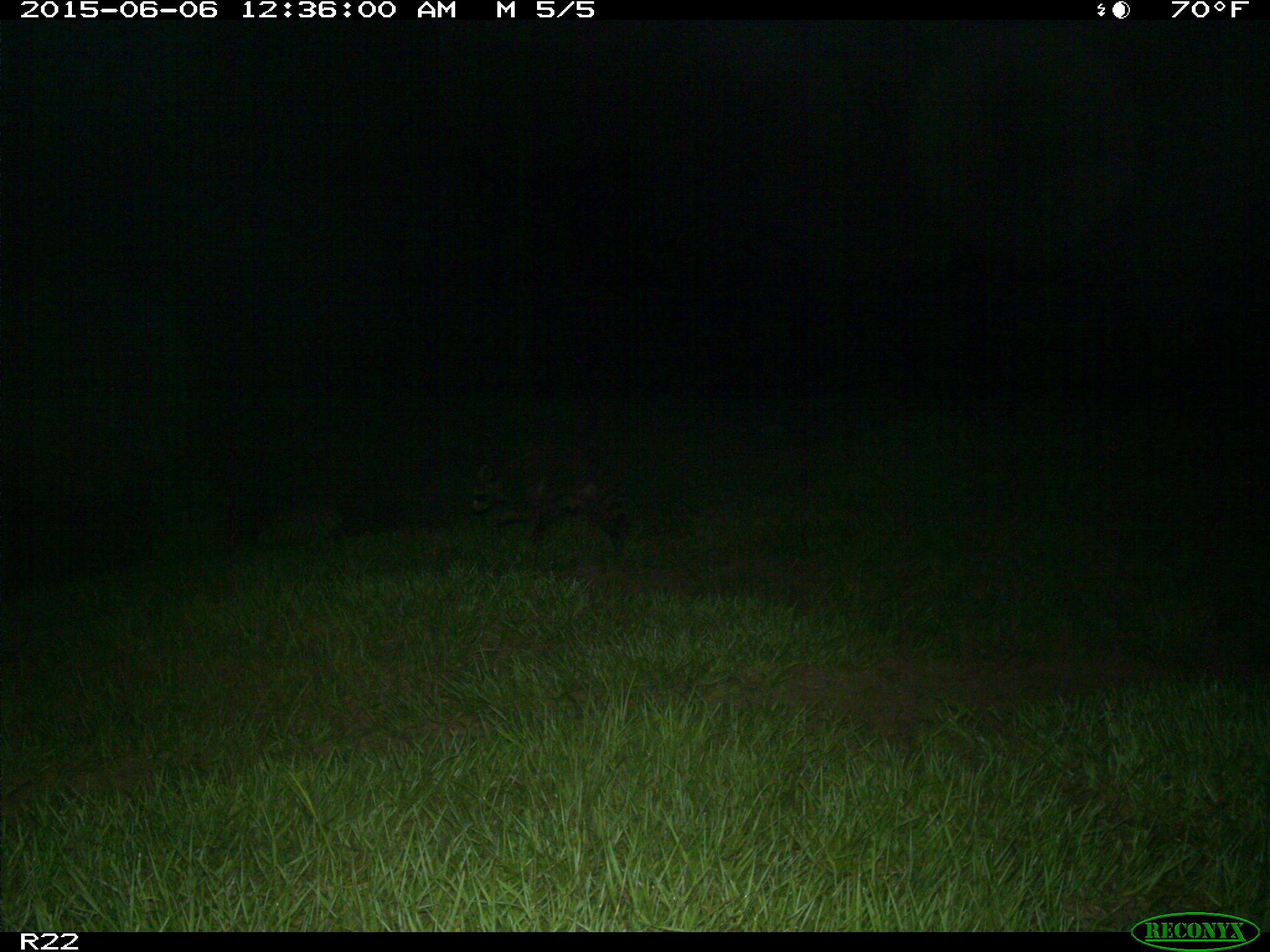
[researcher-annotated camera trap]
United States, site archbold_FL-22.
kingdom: Animalia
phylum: Chordata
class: Mammalia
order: Artiodactyla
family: Bovidae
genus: Bos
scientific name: Bos taurus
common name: domestic cow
Bos taurus (domestic cow).